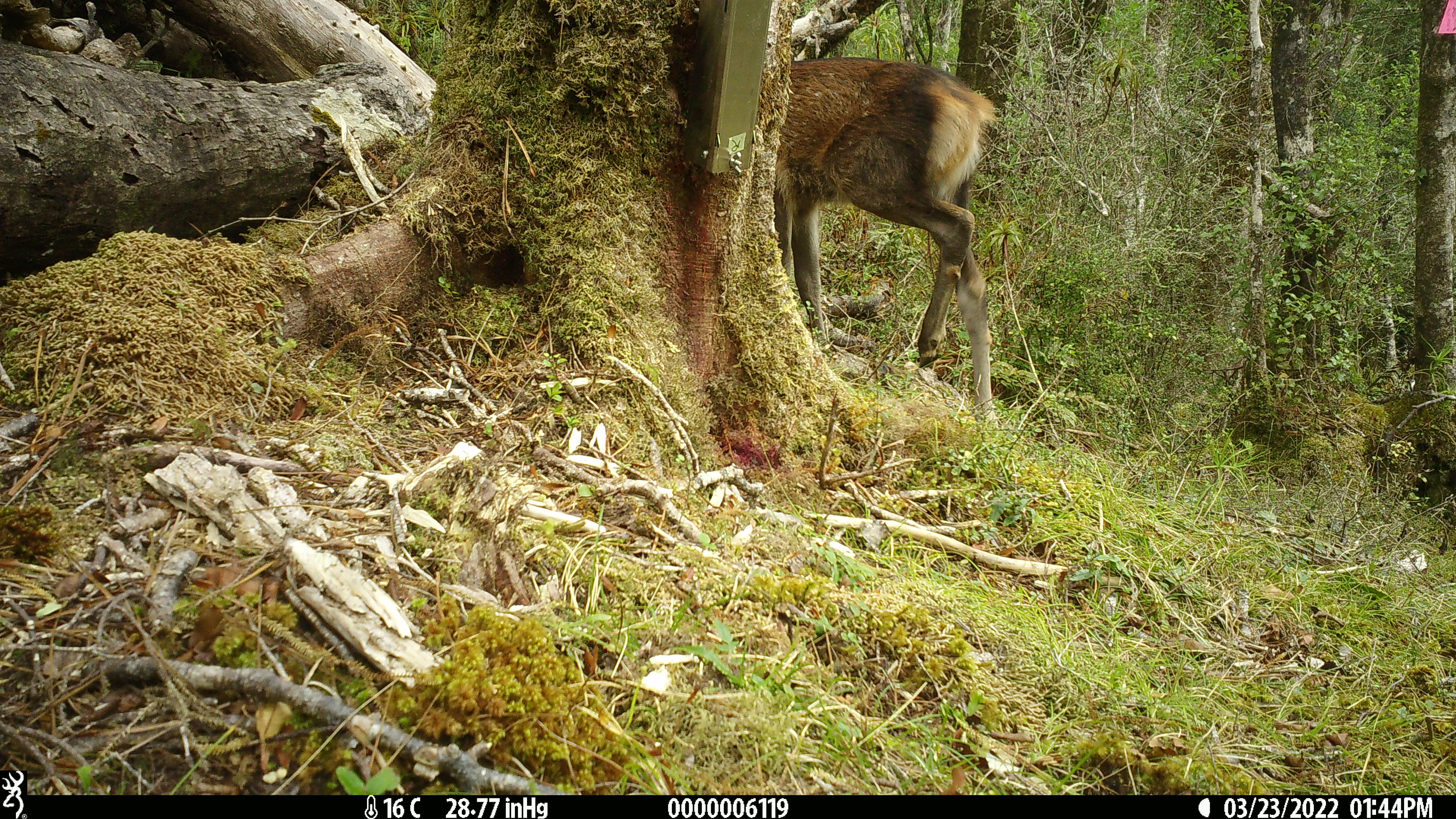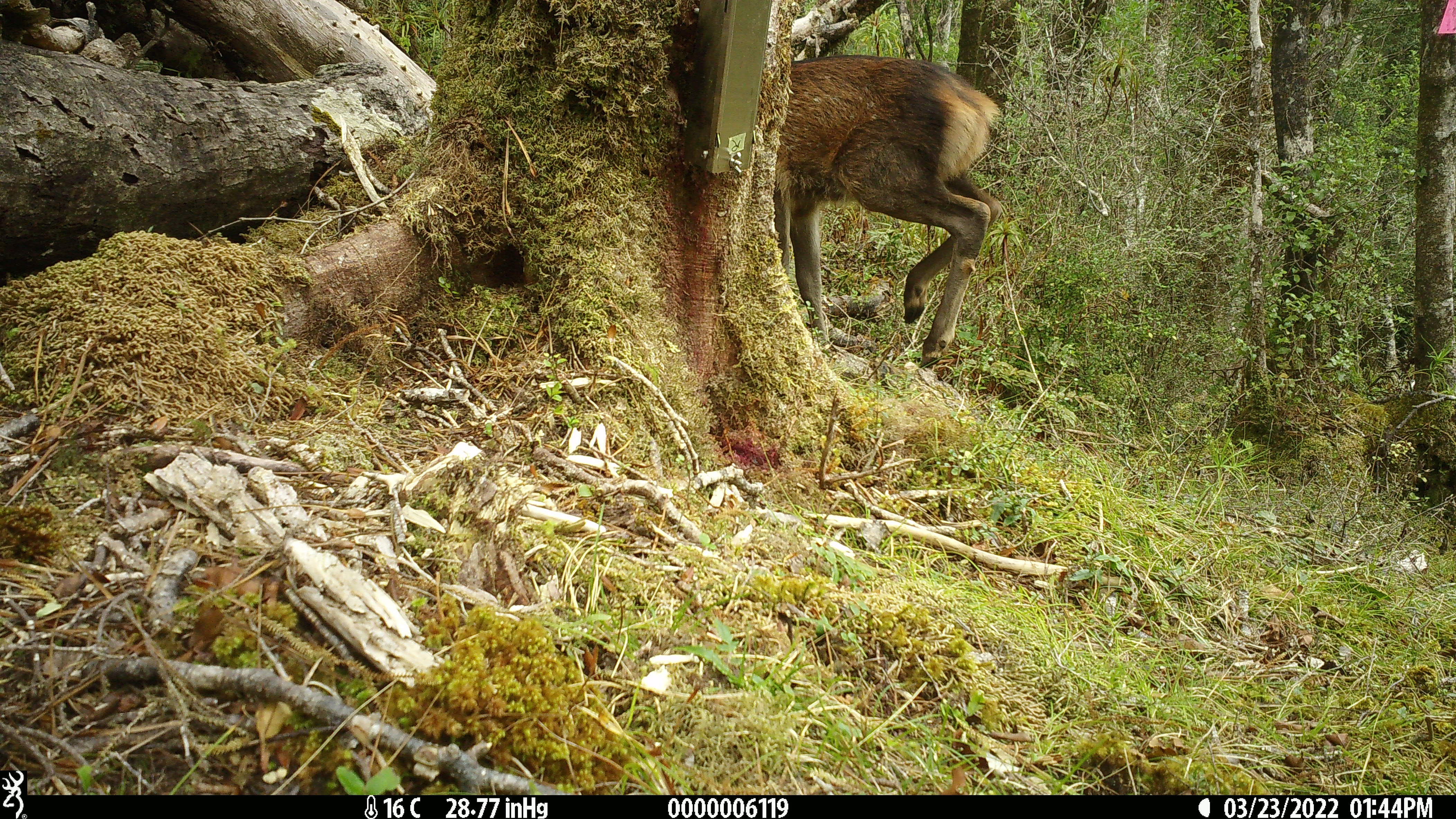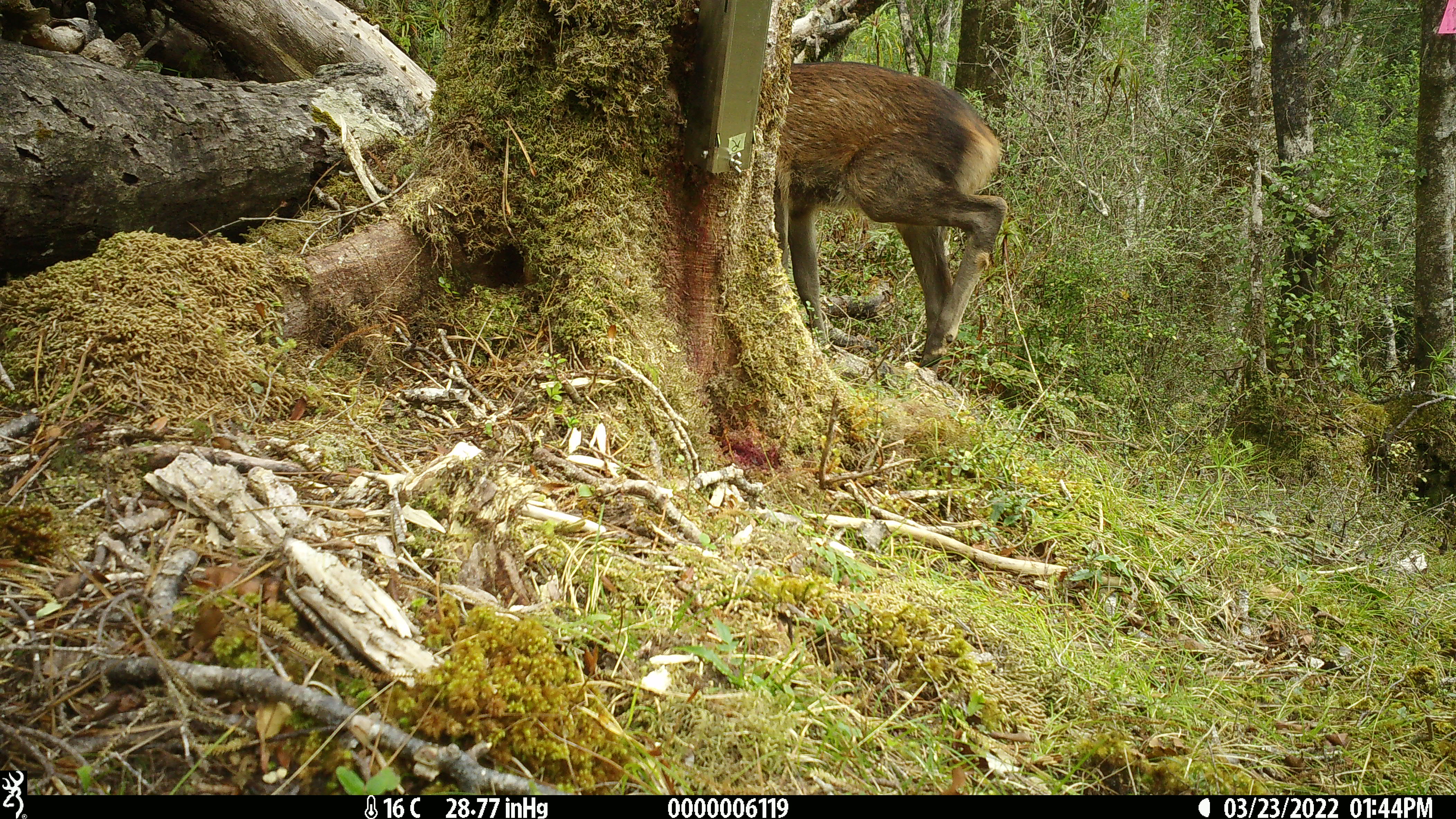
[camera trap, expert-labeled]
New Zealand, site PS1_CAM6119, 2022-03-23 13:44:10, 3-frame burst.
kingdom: Animalia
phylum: Chordata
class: Mammalia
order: Artiodactyla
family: Cervidae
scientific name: Cervidae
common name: deer